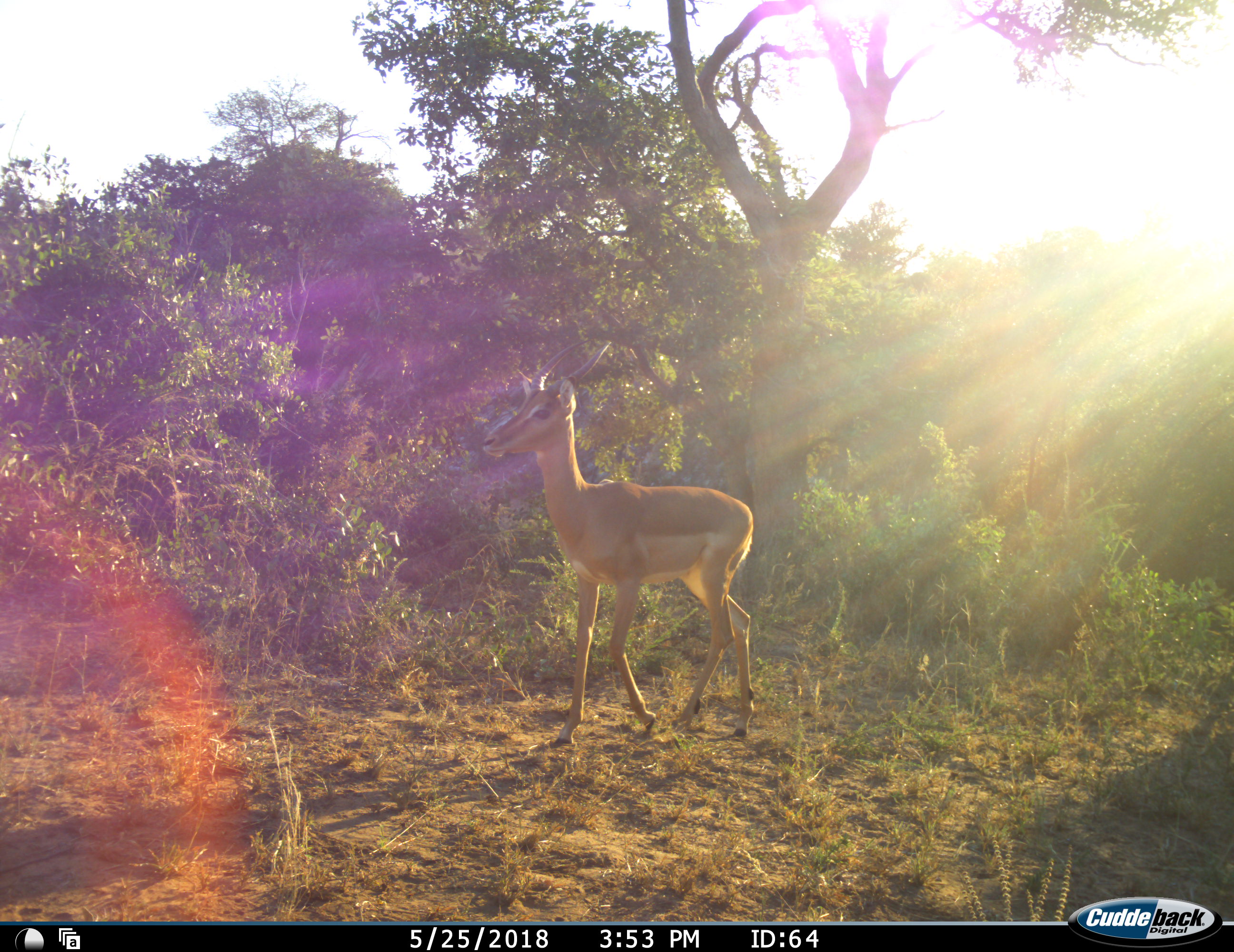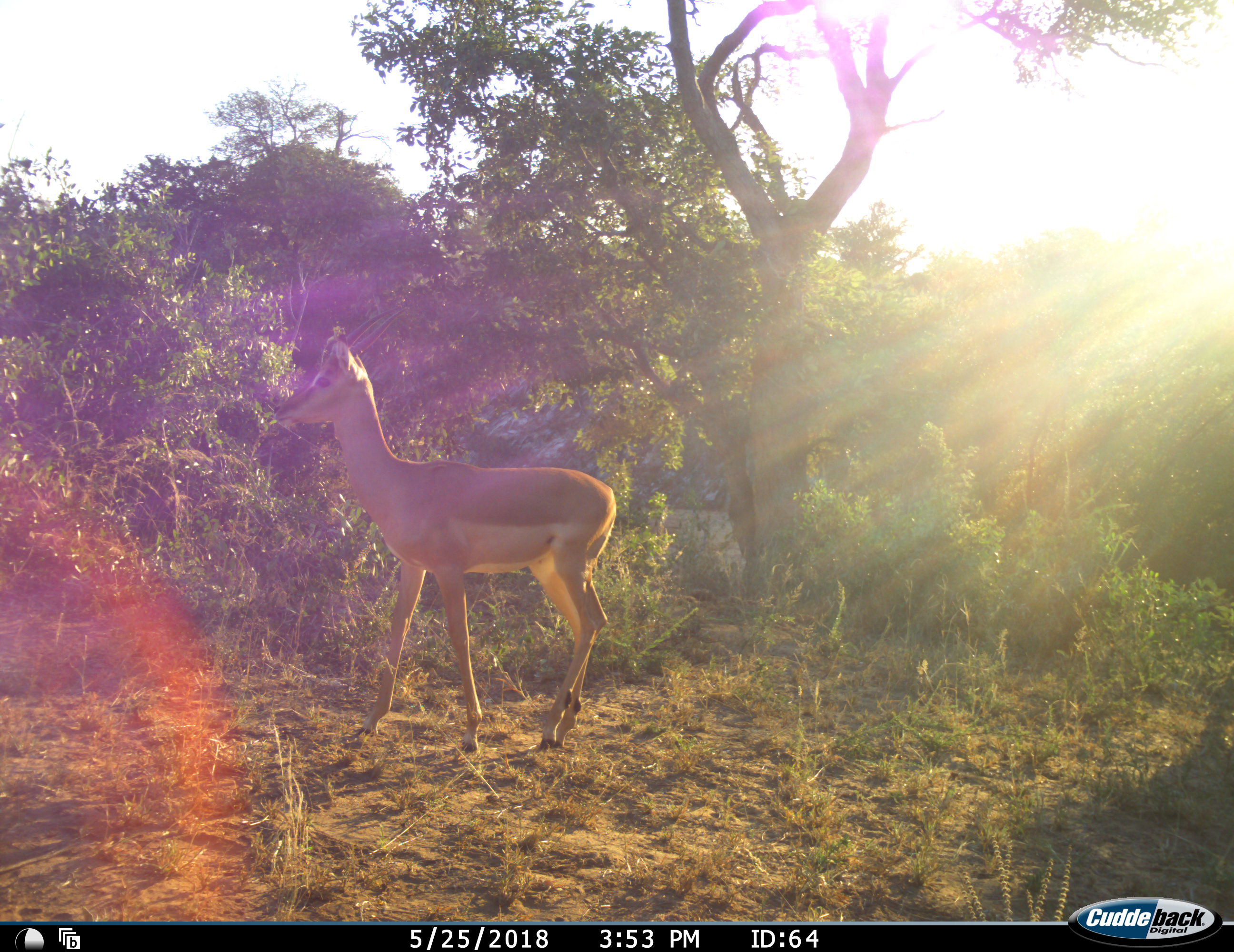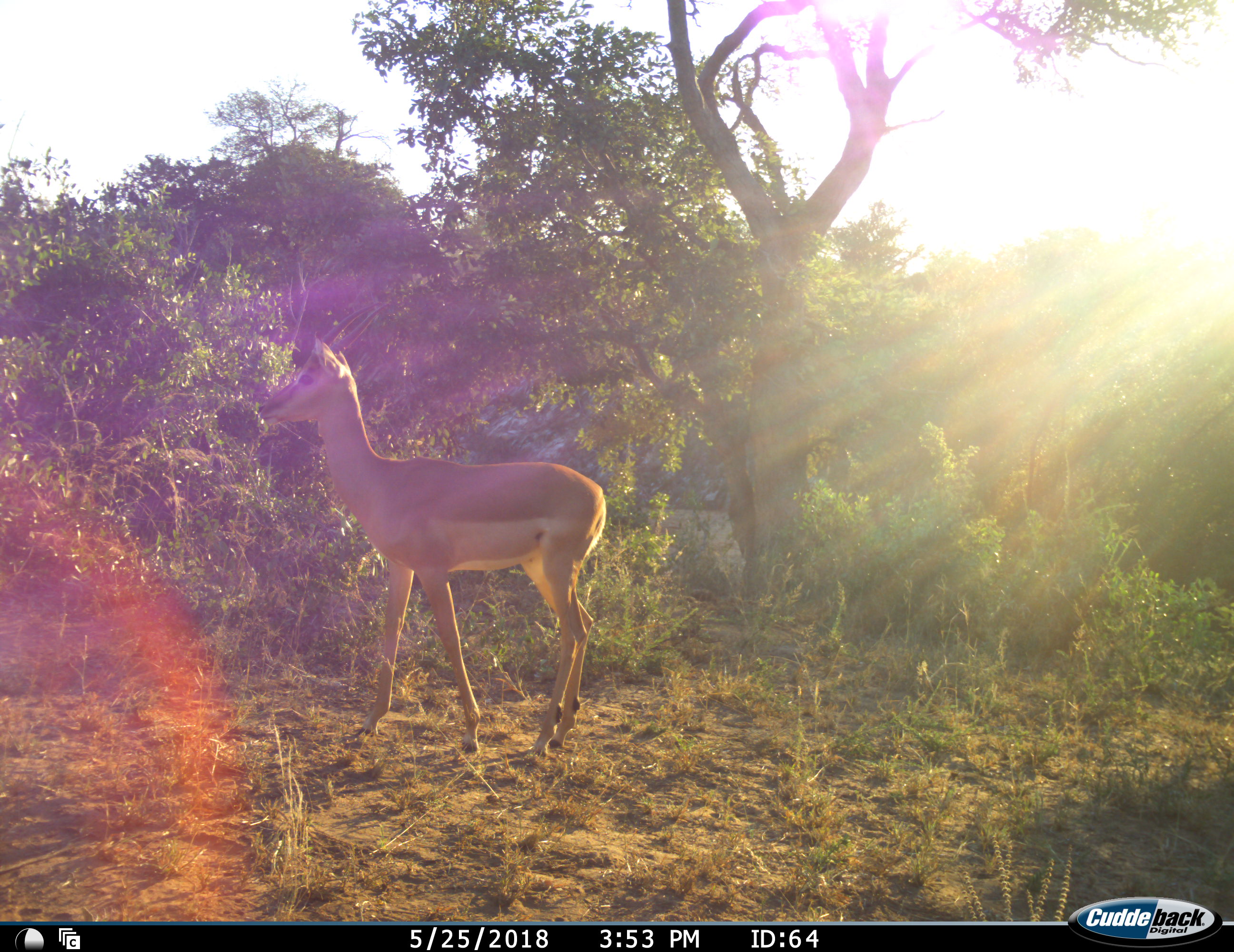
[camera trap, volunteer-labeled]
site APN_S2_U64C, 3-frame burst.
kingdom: Animalia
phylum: Chordata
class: Mammalia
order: Artiodactyla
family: Bovidae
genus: Aepyceros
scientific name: Aepyceros melampus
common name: impala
Impala (Aepyceros melampus), count 1. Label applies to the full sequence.